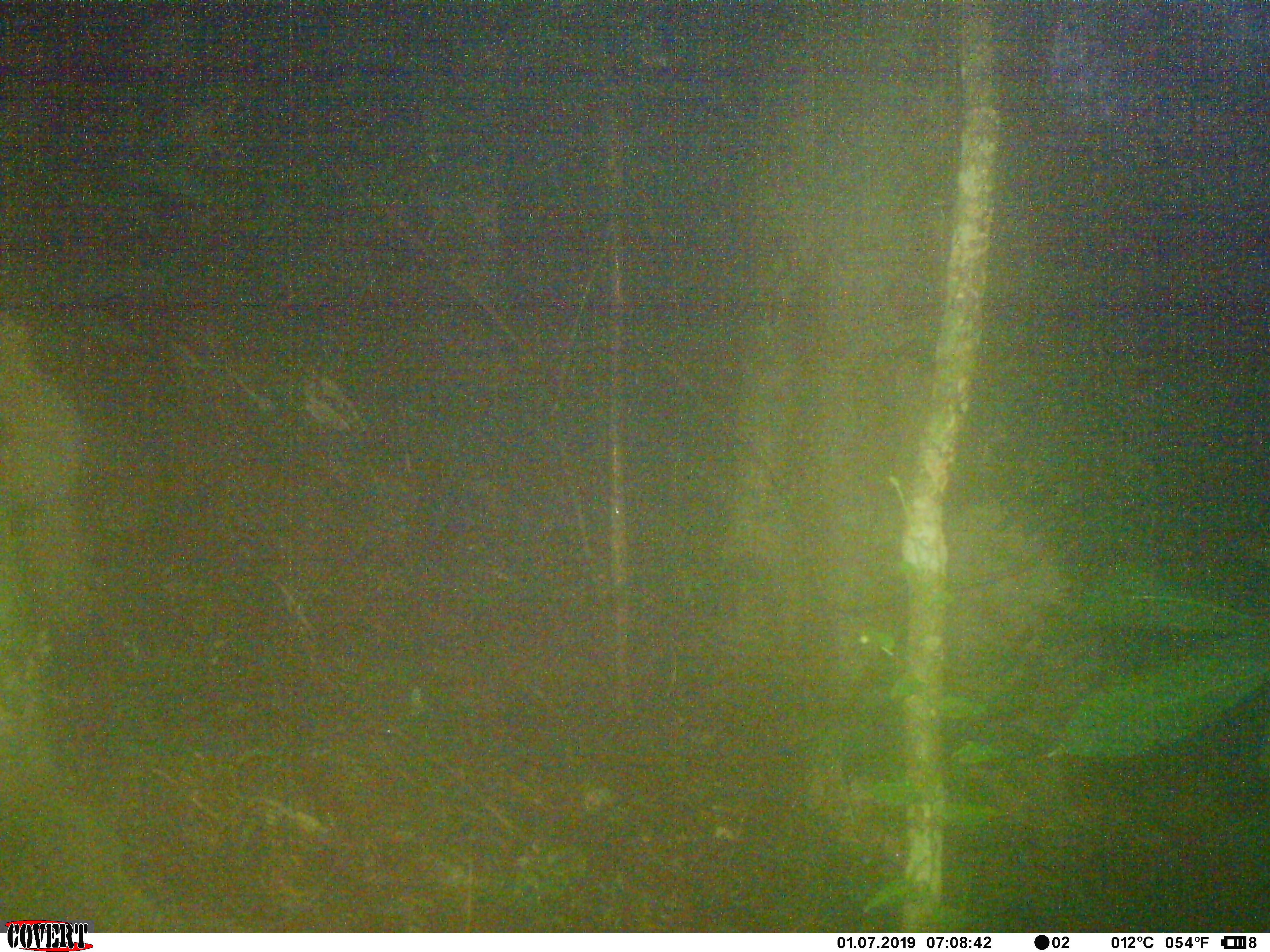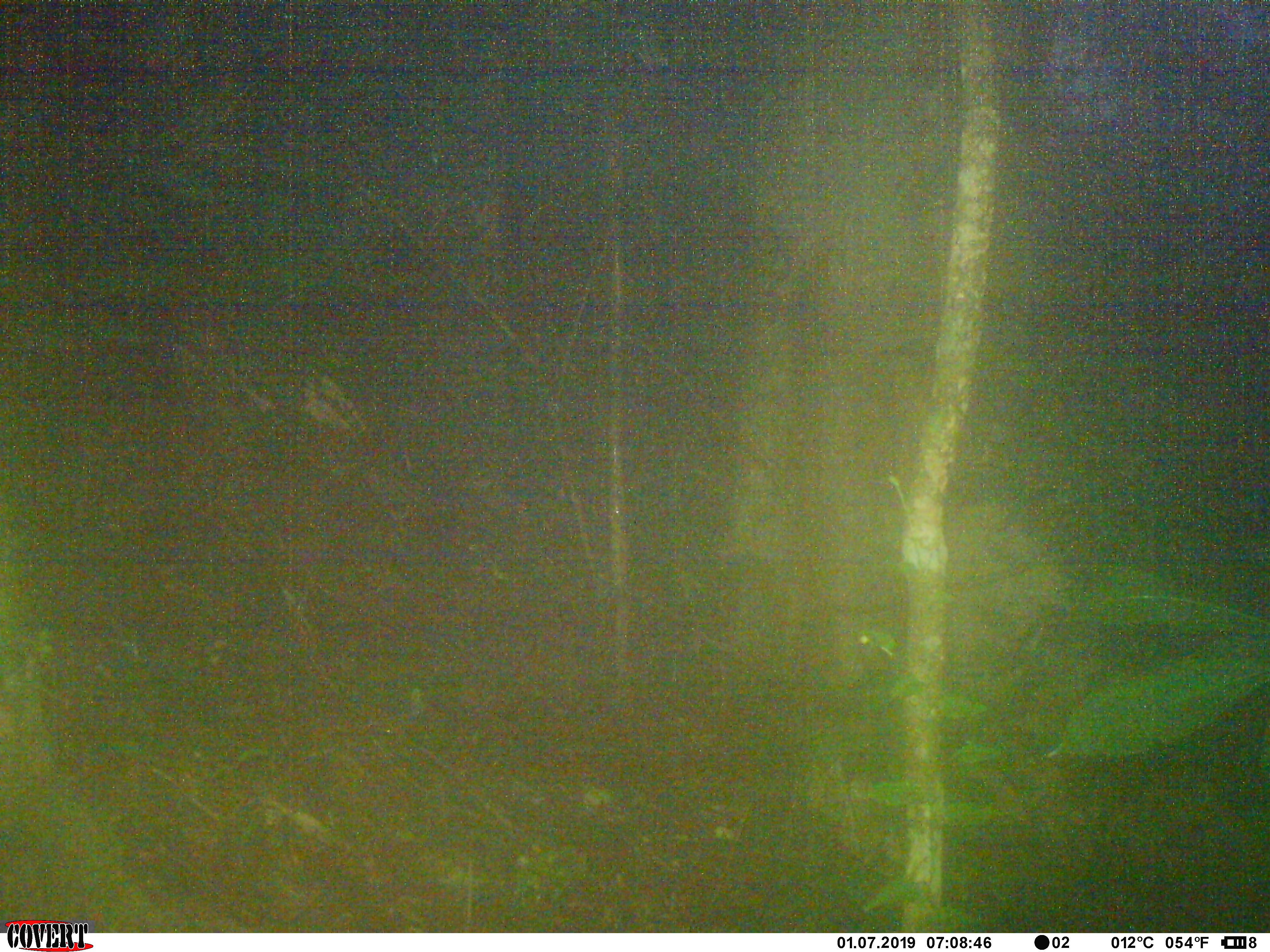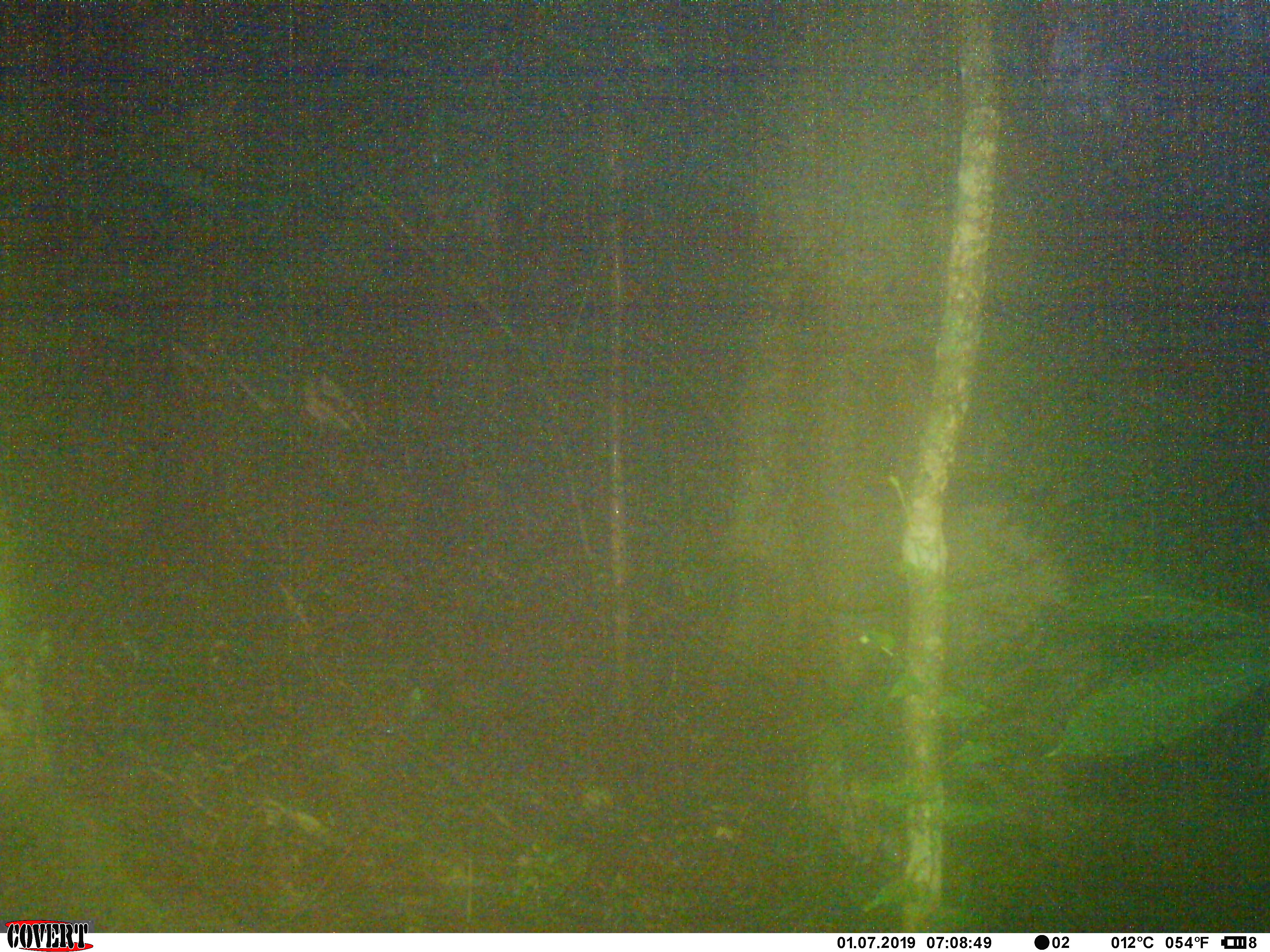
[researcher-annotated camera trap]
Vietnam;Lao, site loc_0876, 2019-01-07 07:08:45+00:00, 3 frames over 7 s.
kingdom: Animalia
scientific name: Animalia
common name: animal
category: unidentified animal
Unidentified animal (animal) (Animalia). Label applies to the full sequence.